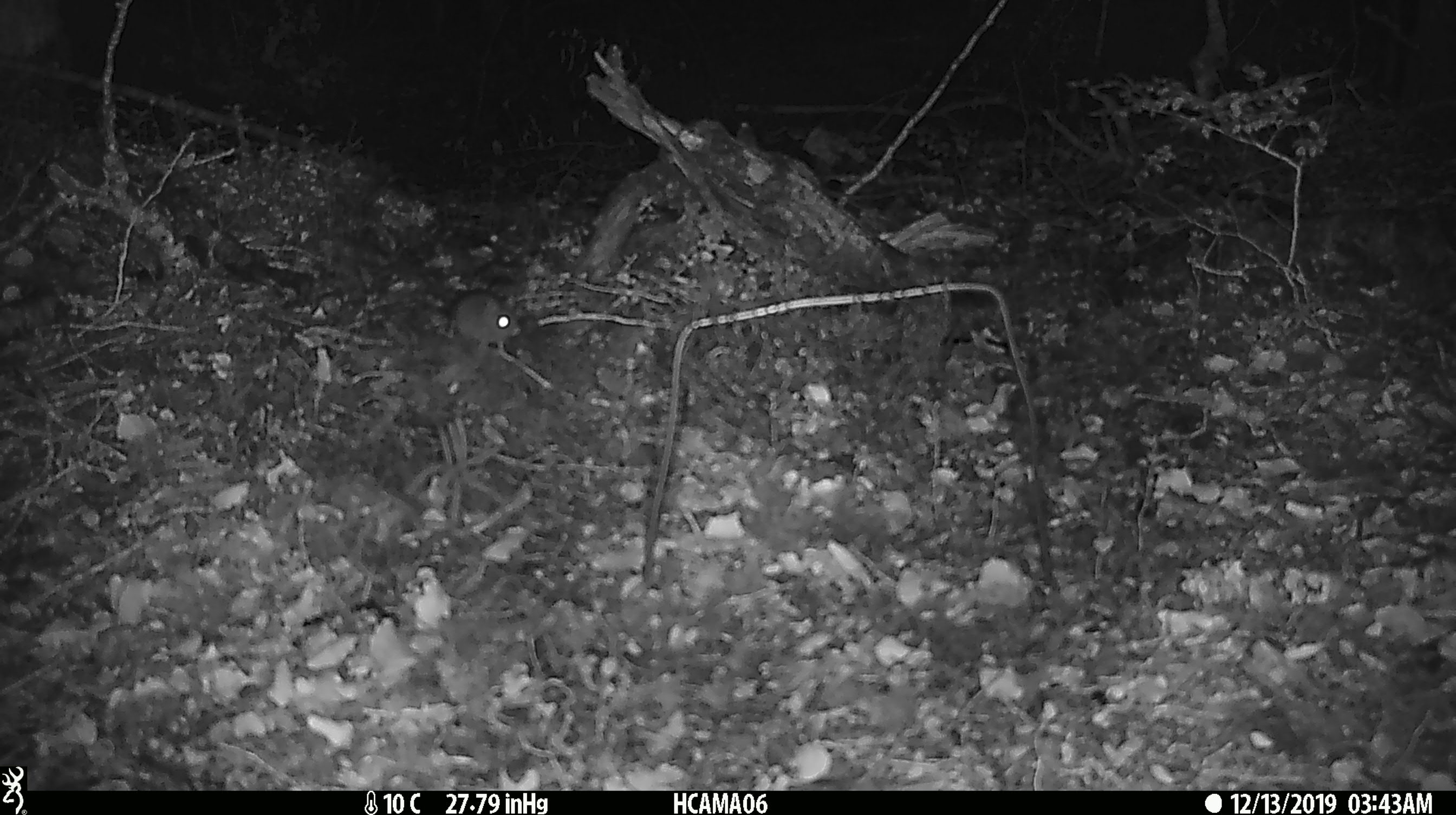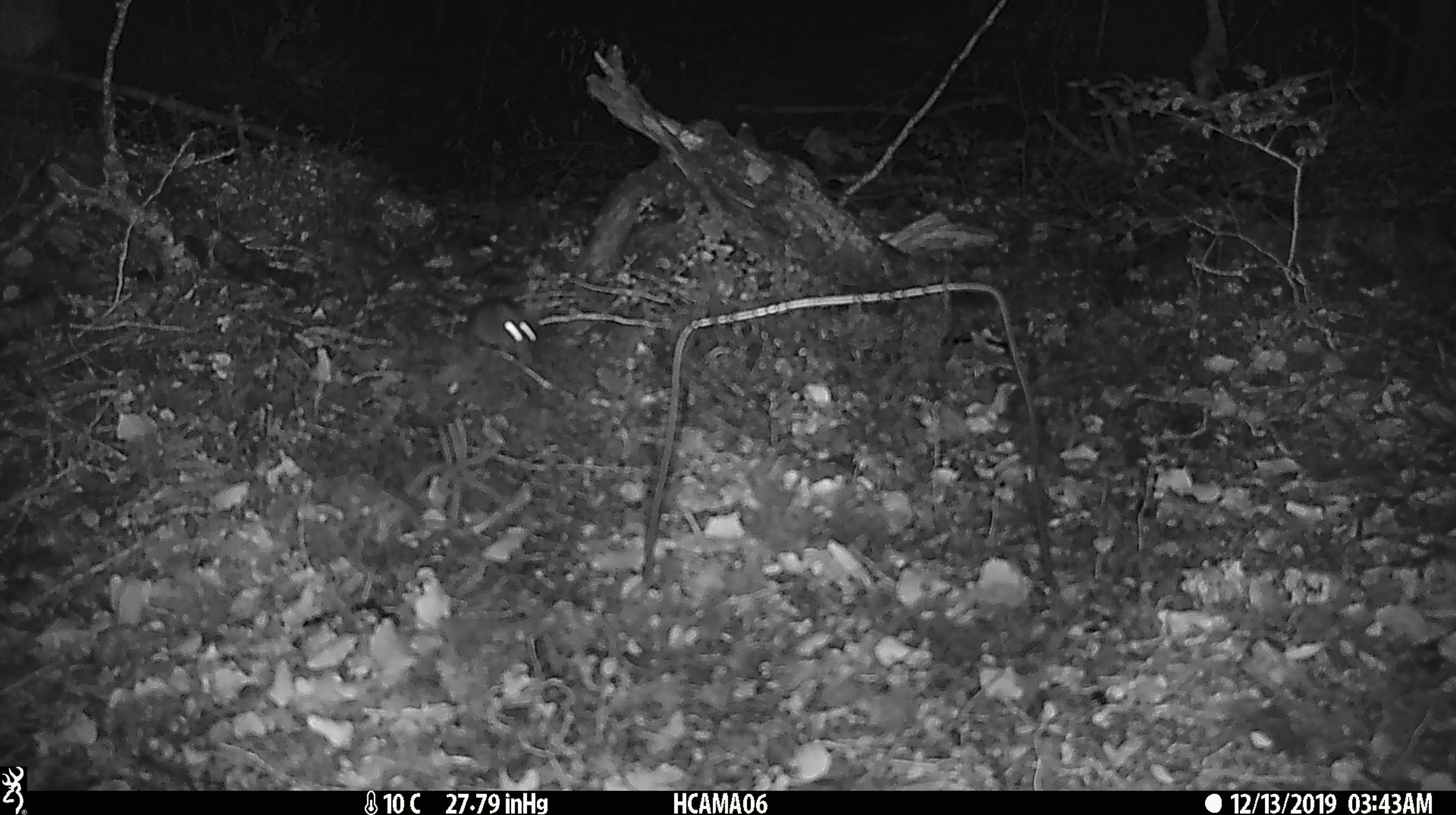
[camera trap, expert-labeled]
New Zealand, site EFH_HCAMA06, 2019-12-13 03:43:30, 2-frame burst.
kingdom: Animalia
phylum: Chordata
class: Mammalia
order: Rodentia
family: Muridae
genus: Mus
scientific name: Mus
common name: mouse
Mouse (Mus).